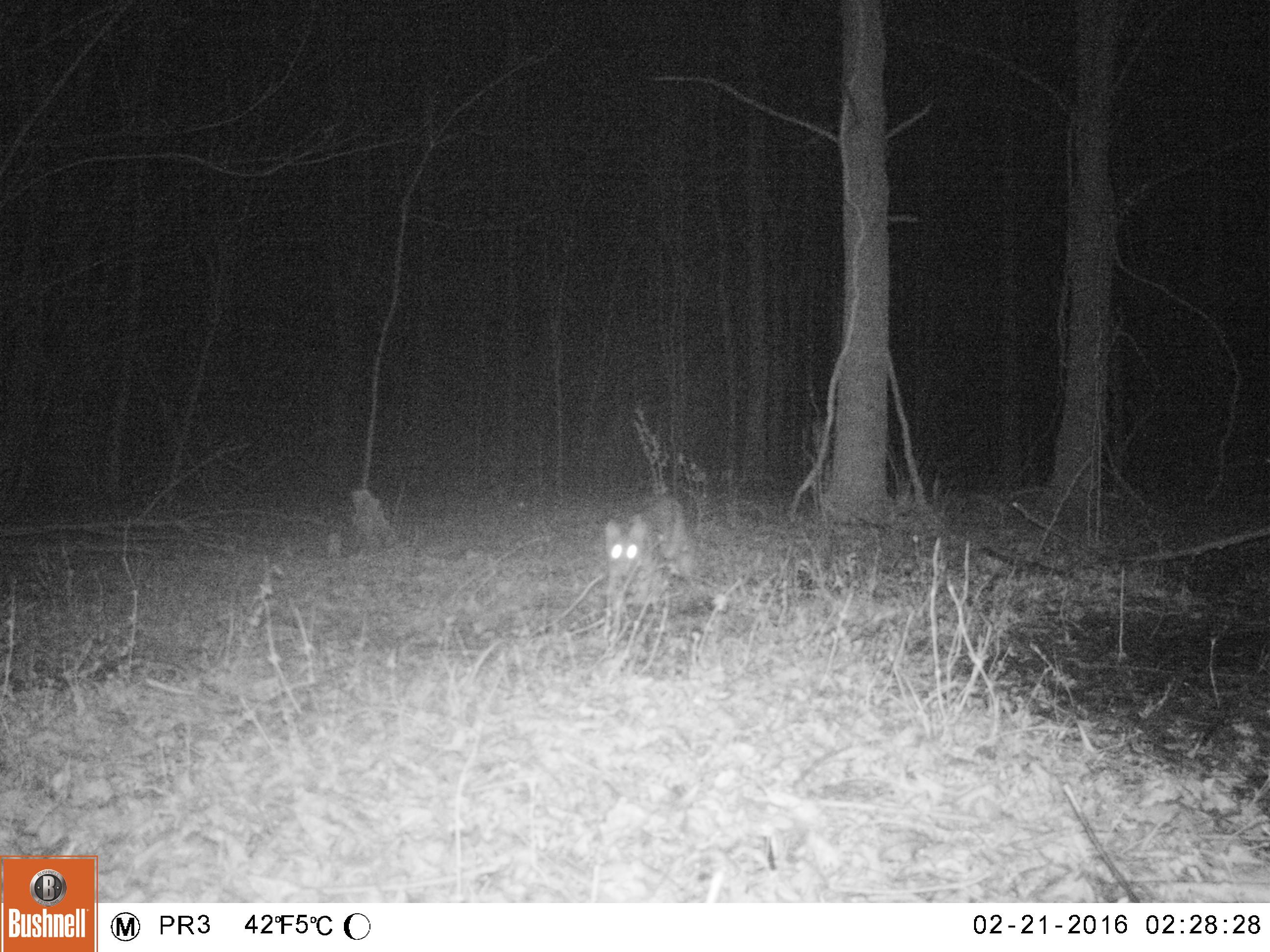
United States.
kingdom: Animalia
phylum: Chordata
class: Mammalia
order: Carnivora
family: Felidae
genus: Lynx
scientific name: Lynx rufus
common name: bobcat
Bobcat (Lynx rufus).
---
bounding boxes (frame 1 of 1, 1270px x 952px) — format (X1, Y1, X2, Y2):
Bobcat: (585, 491, 708, 636)